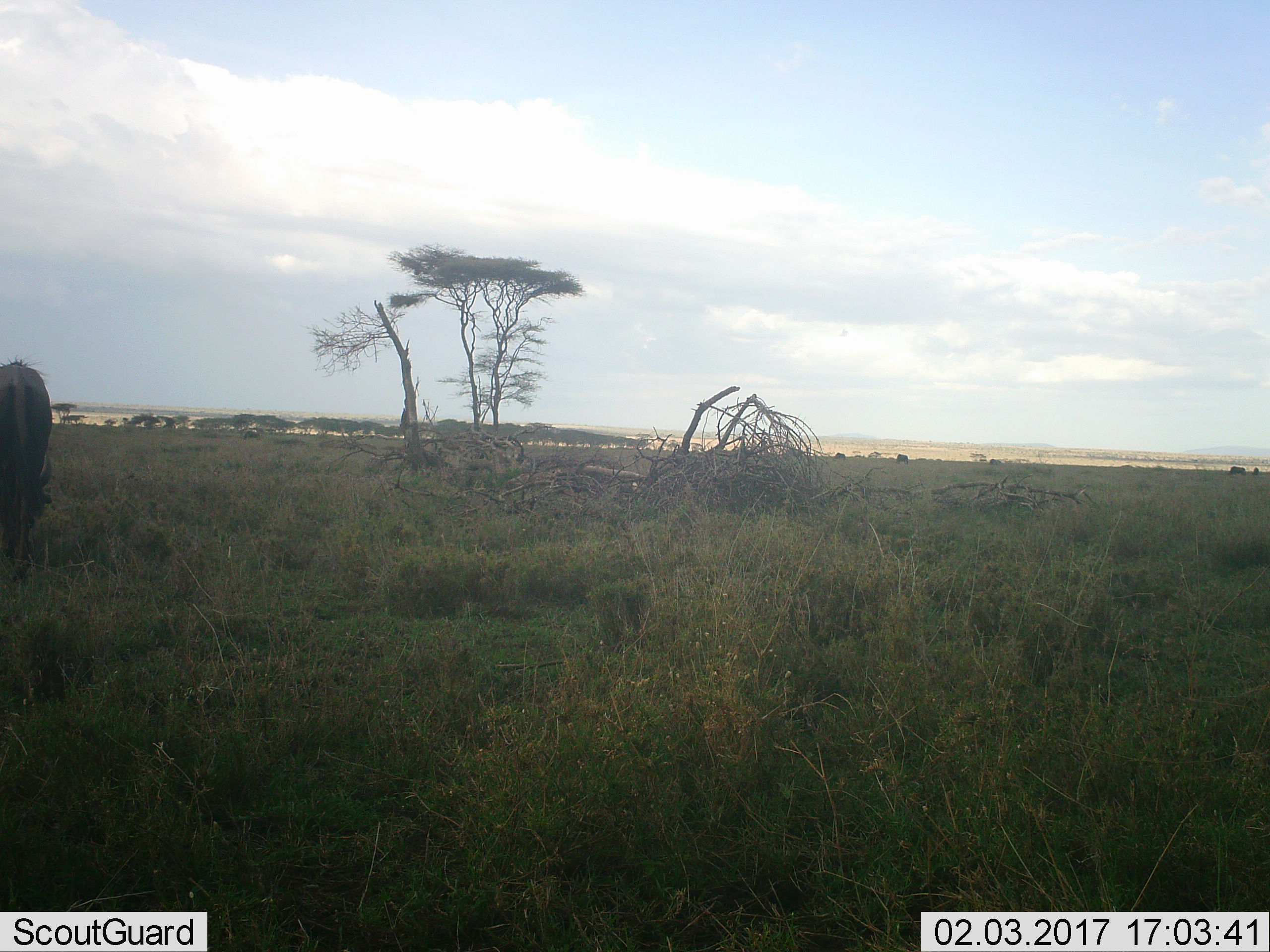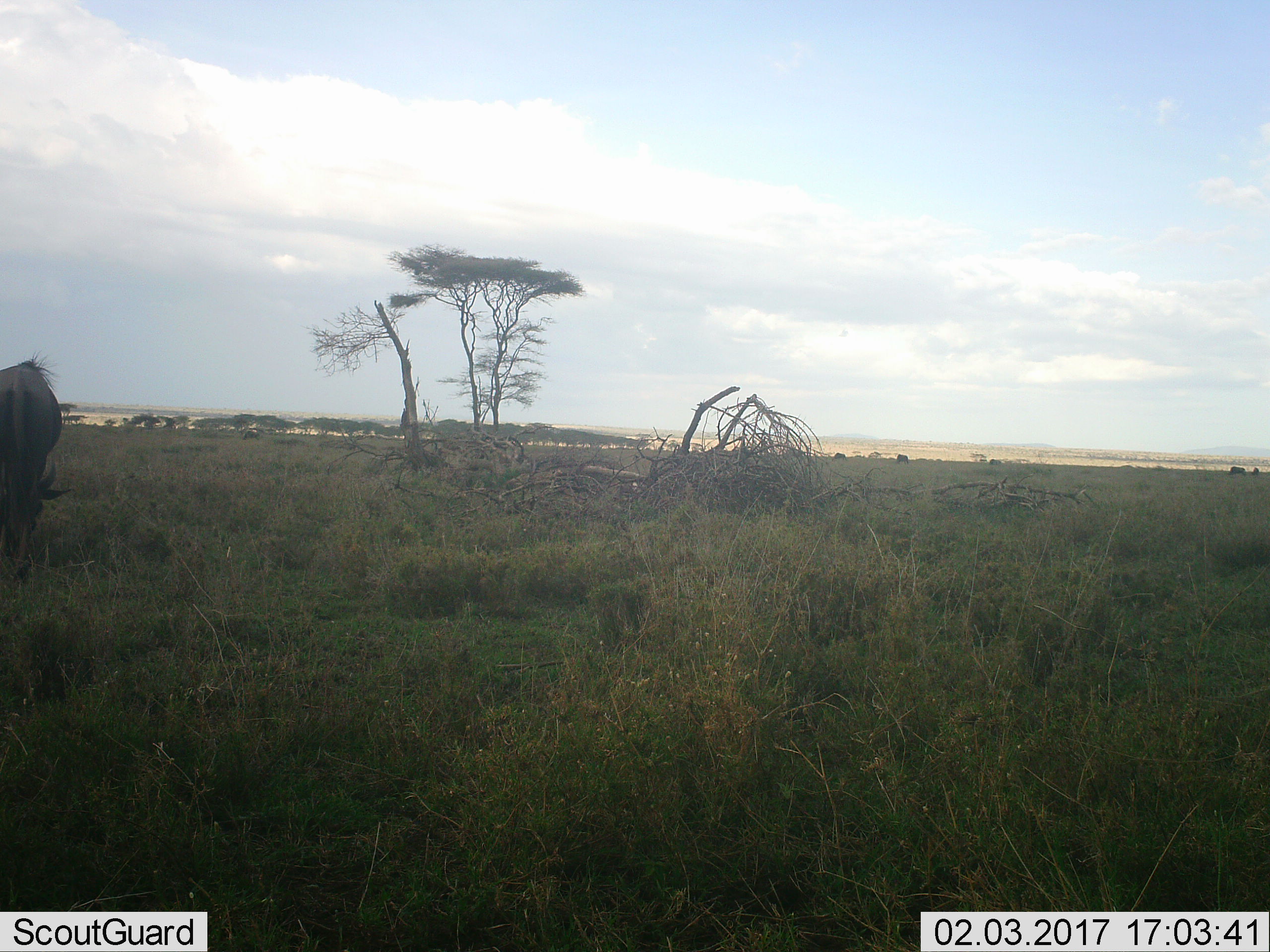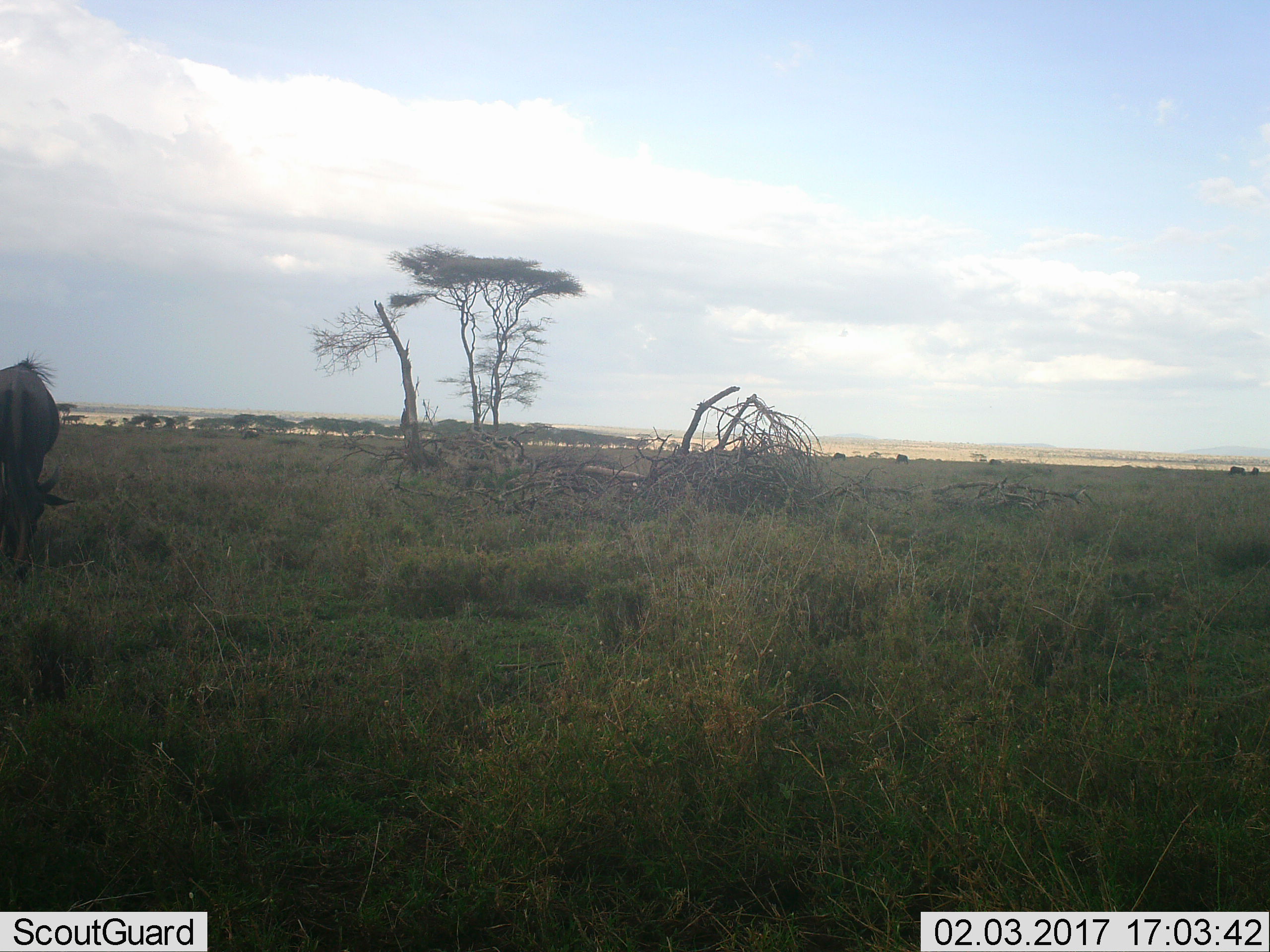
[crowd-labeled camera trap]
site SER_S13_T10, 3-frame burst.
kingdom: Animalia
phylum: Chordata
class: Mammalia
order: Artiodactyla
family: Bovidae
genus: Connochaetes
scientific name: Connochaetes taurinus taurinus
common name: blue wildebeest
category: wildebeestblue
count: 1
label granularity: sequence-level